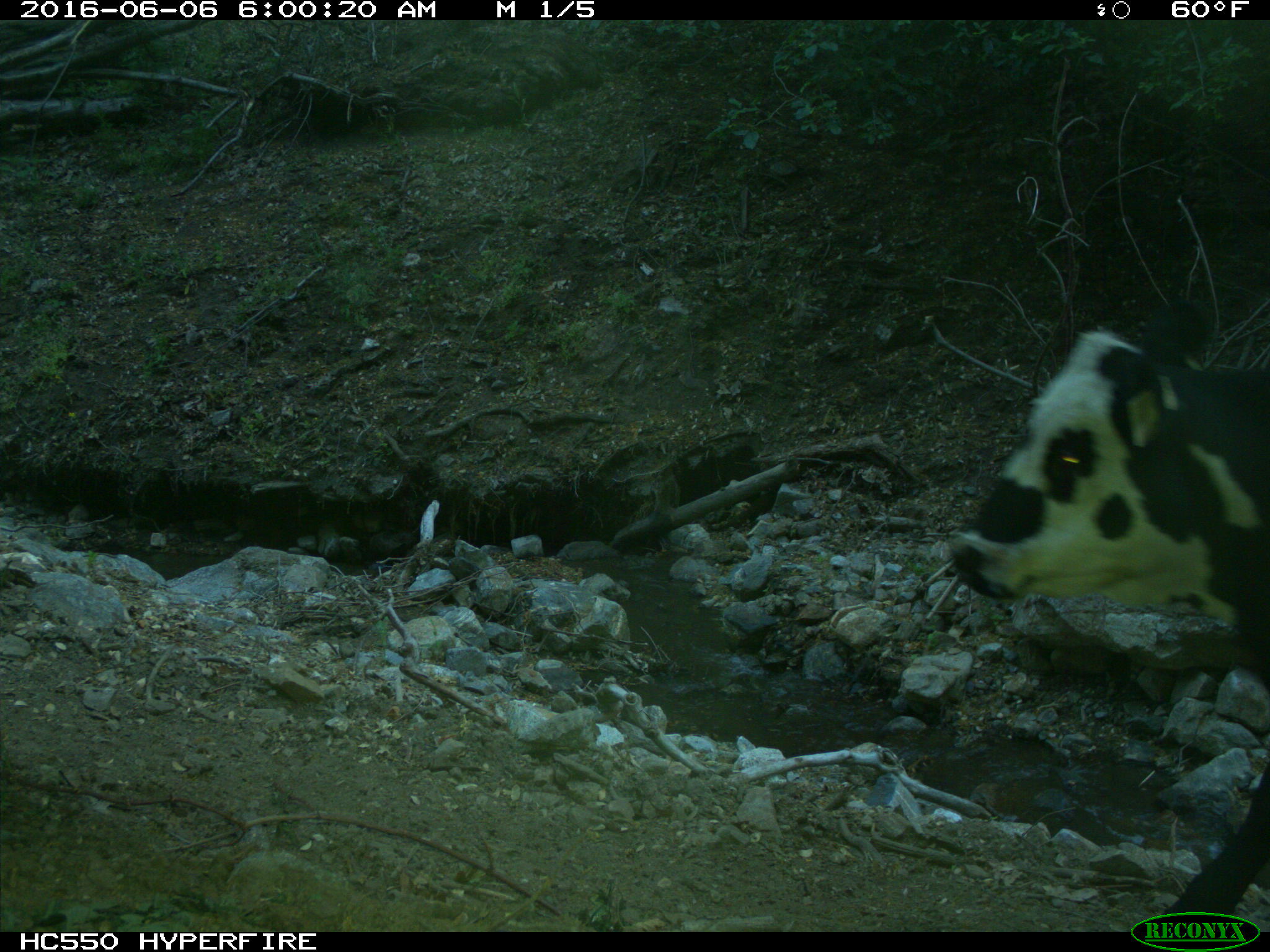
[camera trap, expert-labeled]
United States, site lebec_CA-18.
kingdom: Animalia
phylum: Chordata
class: Mammalia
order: Artiodactyla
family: Bovidae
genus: Bos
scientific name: Bos taurus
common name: domestic cow